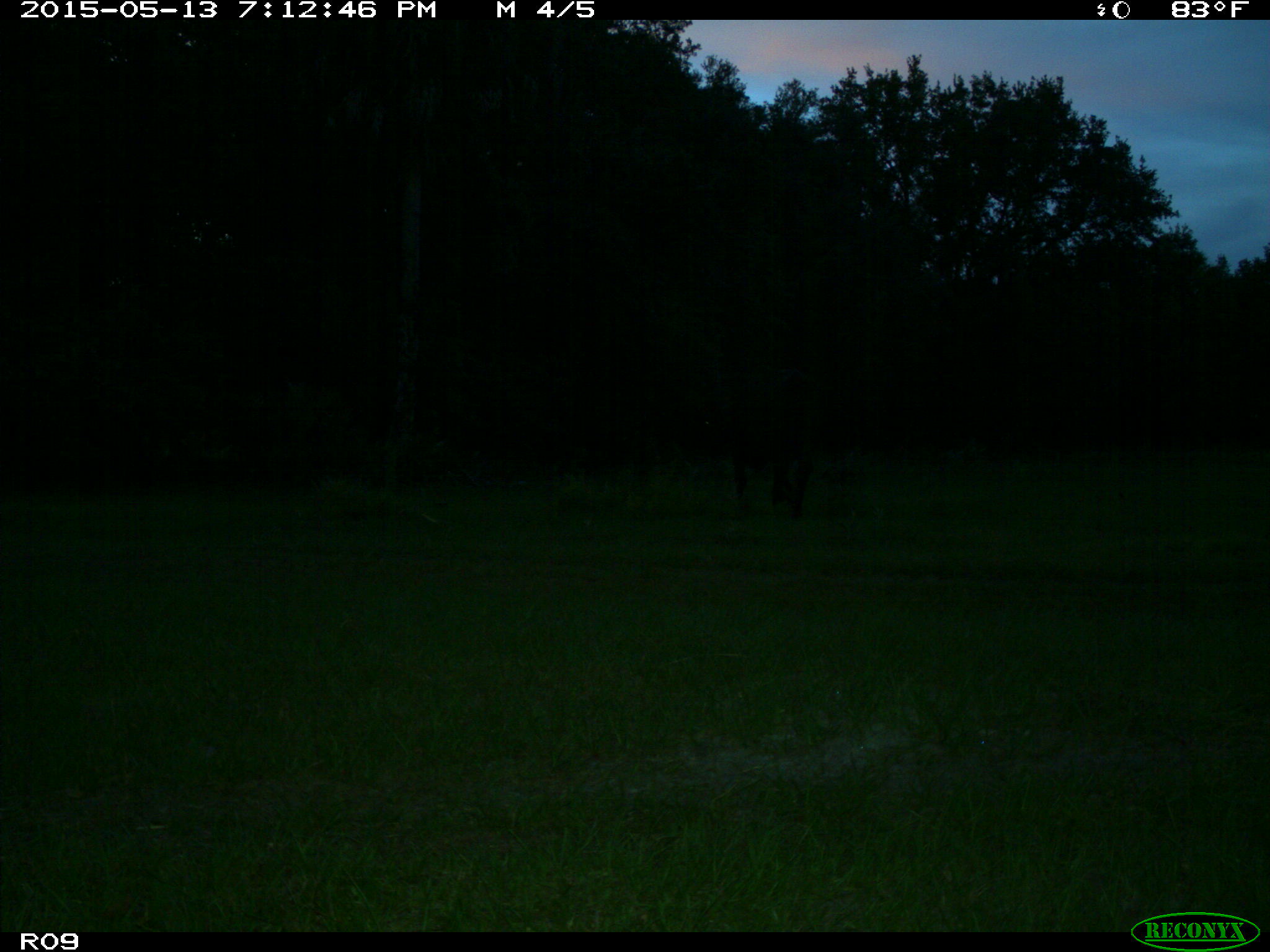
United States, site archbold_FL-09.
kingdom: Animalia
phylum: Chordata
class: Mammalia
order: Artiodactyla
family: Bovidae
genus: Bos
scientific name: Bos taurus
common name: domestic cow